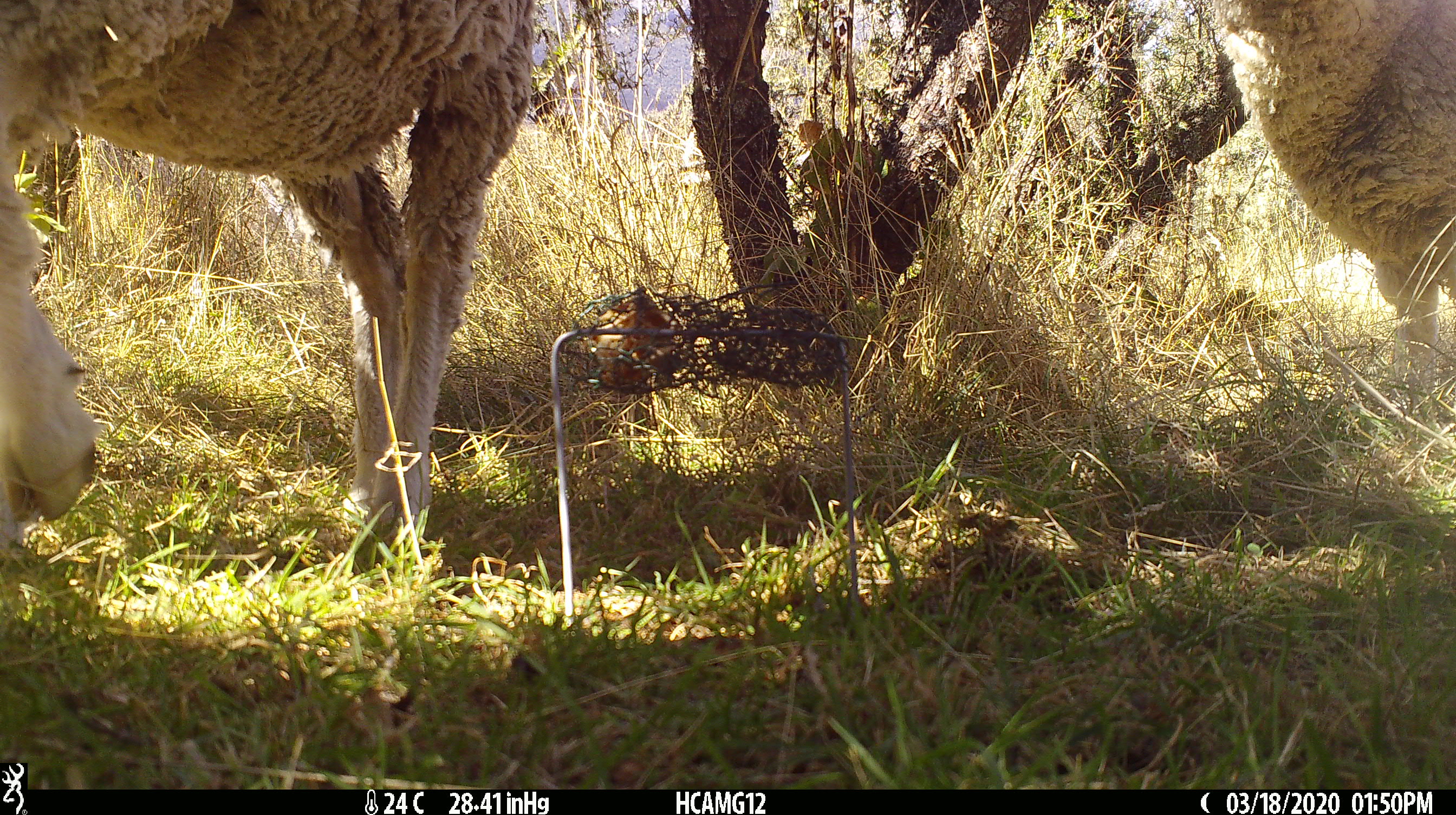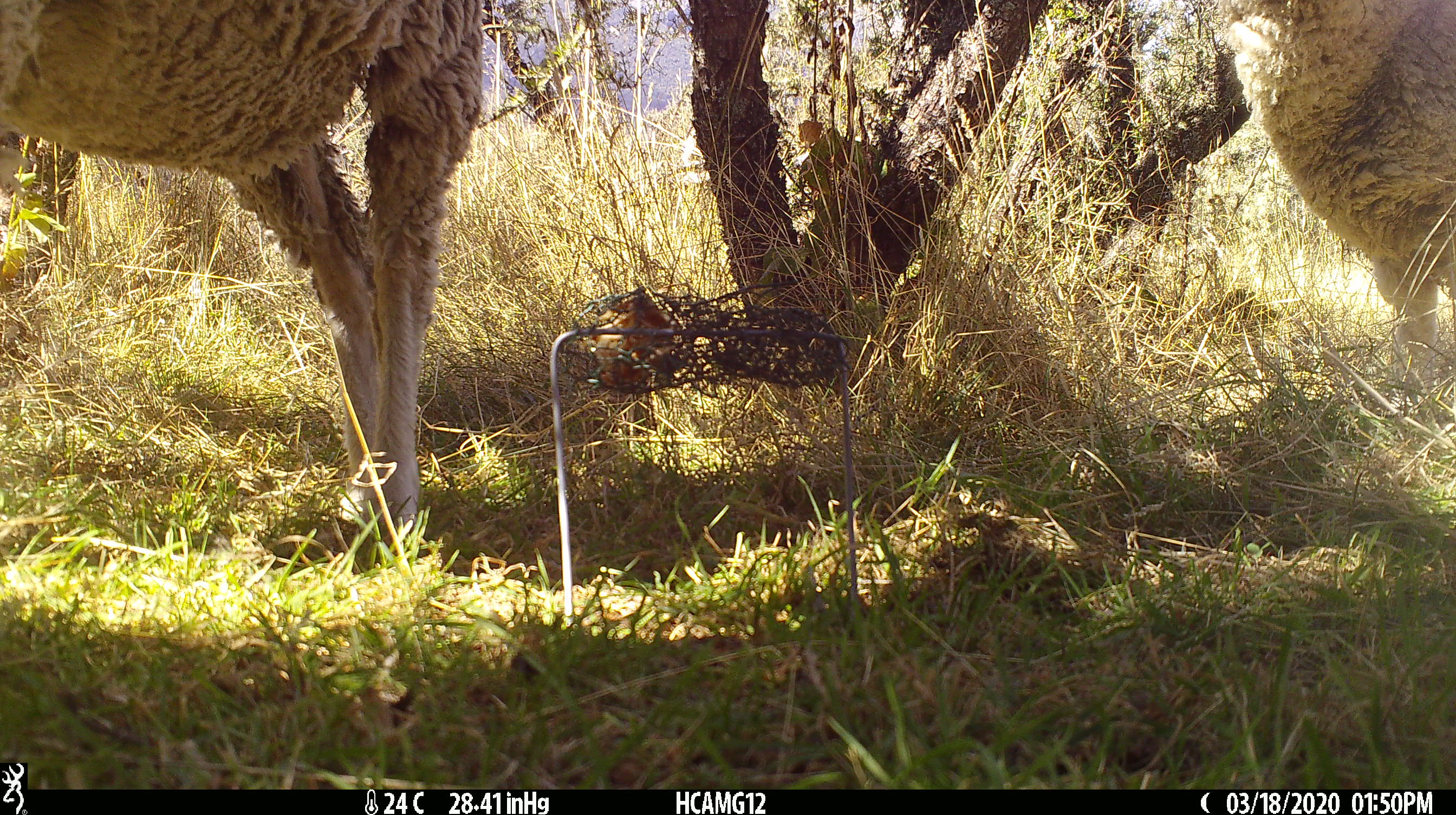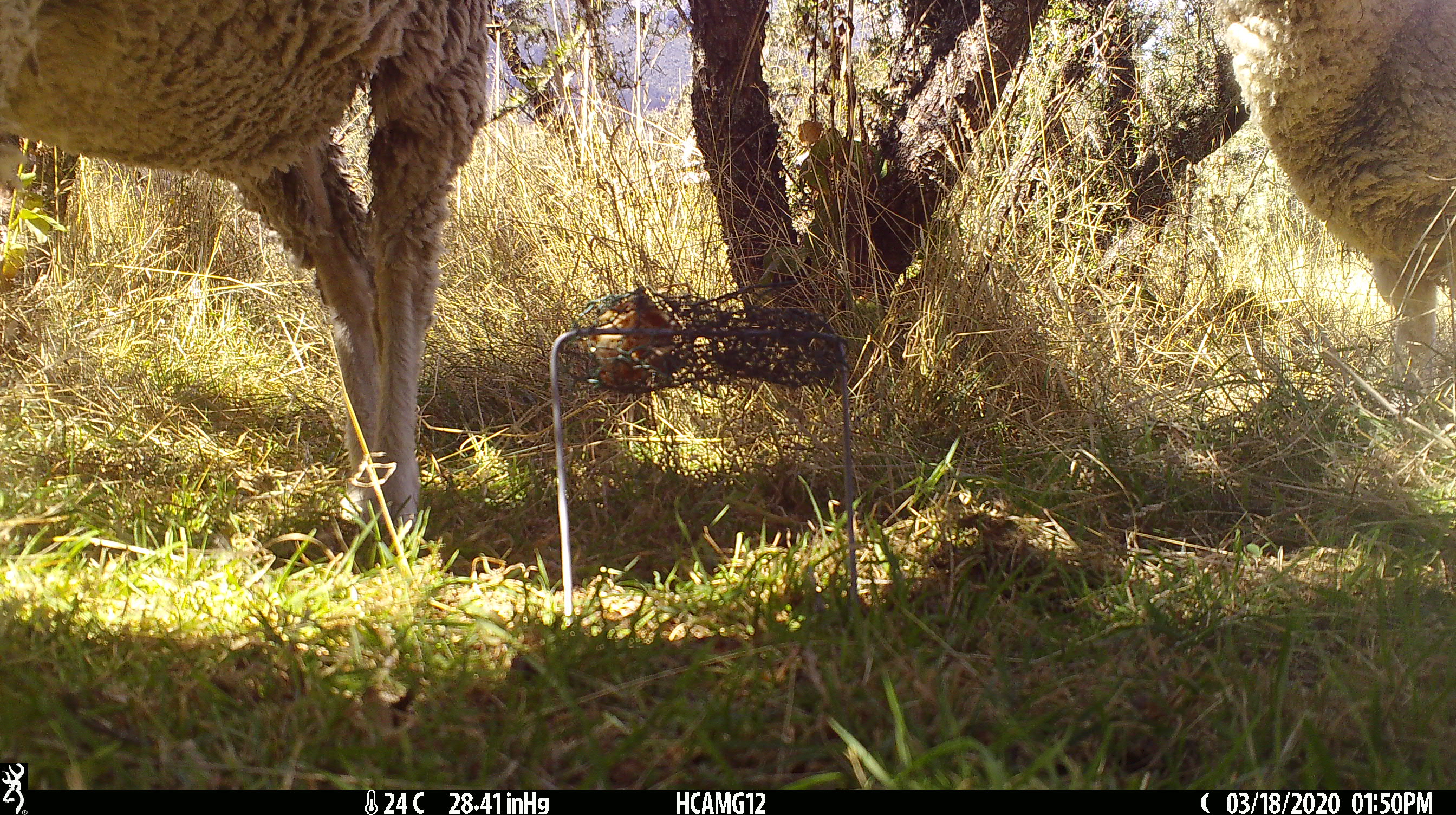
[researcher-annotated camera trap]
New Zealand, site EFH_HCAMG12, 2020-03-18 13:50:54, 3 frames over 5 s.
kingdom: Animalia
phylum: Chordata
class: Mammalia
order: Artiodactyla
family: Bovidae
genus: Ovis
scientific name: Ovis aries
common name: domestic sheep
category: sheep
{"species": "sheep (domestic sheep) (Ovis aries)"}